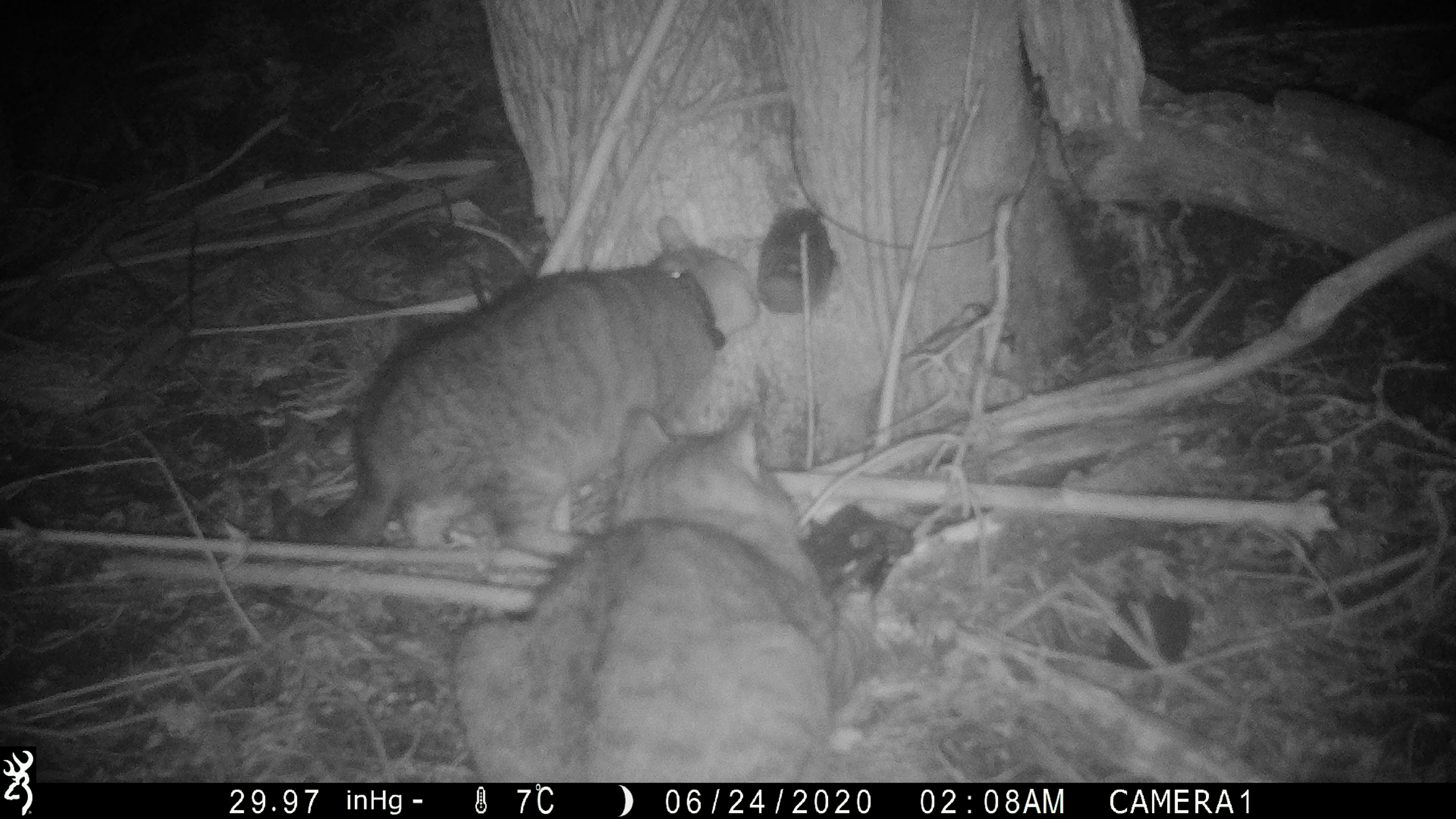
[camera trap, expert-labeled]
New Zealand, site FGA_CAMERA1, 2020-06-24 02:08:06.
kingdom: Animalia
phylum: Chordata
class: Mammalia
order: Carnivora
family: Felidae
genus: Felis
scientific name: Felis catus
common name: domestic cat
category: cat